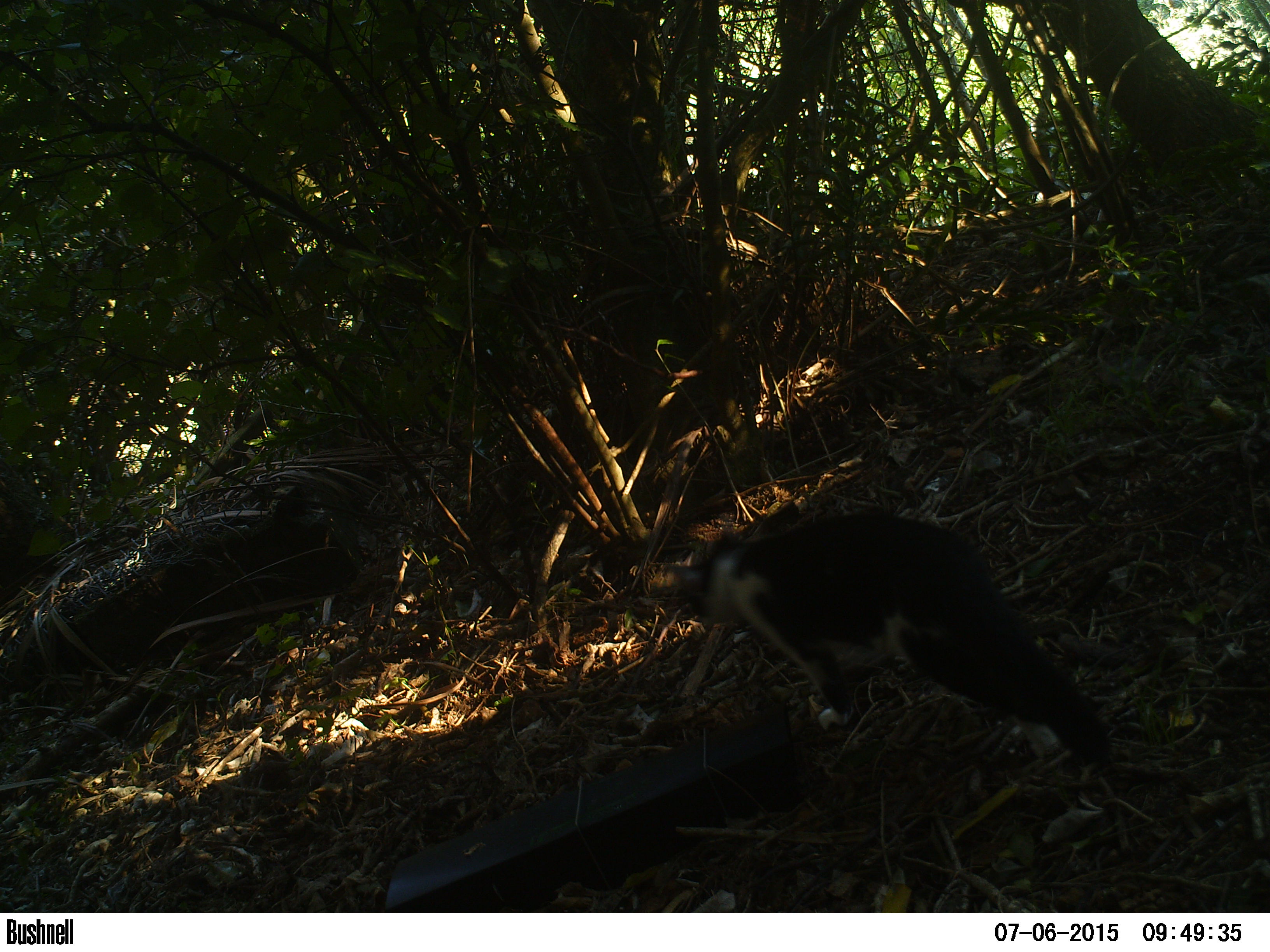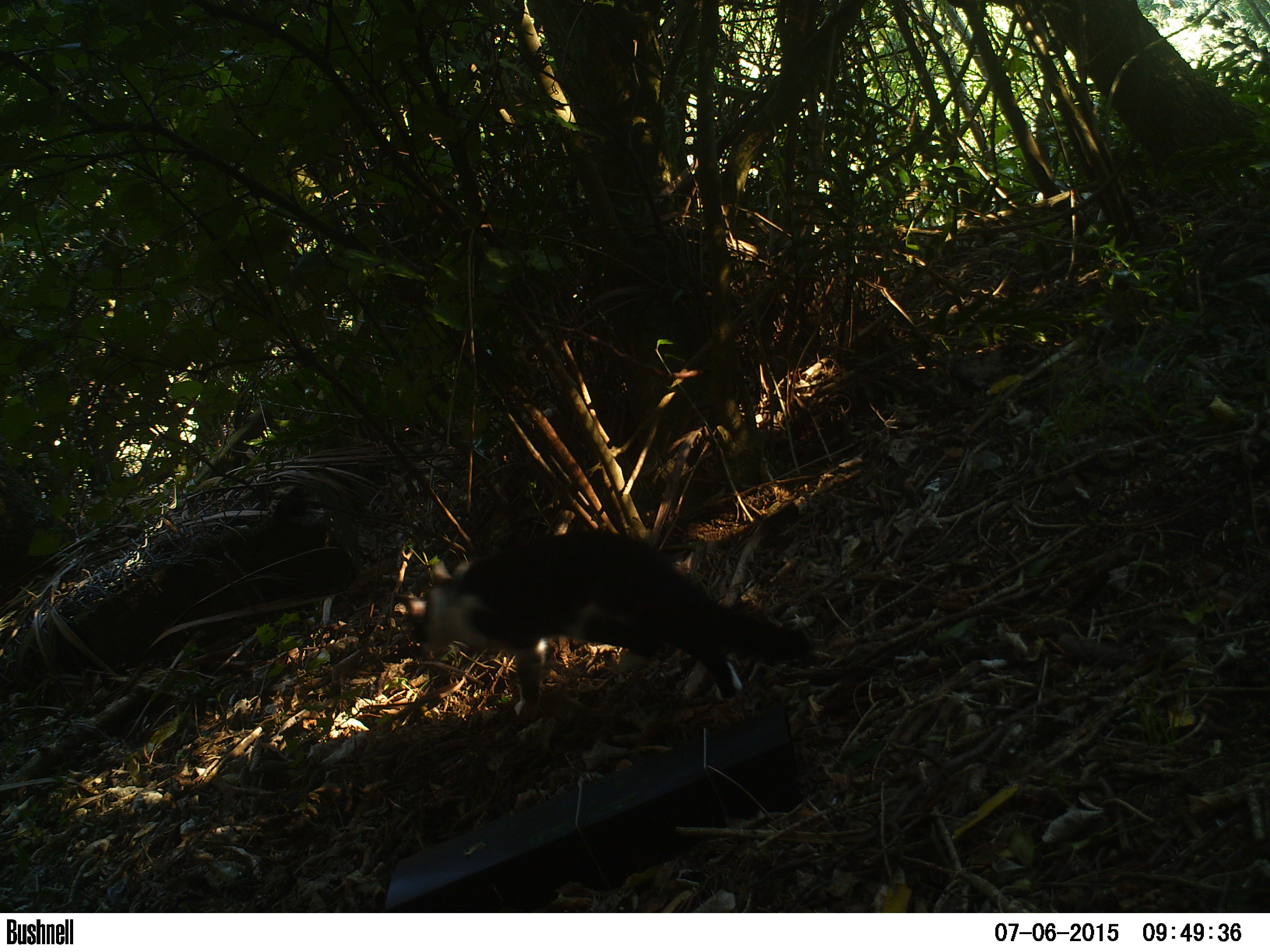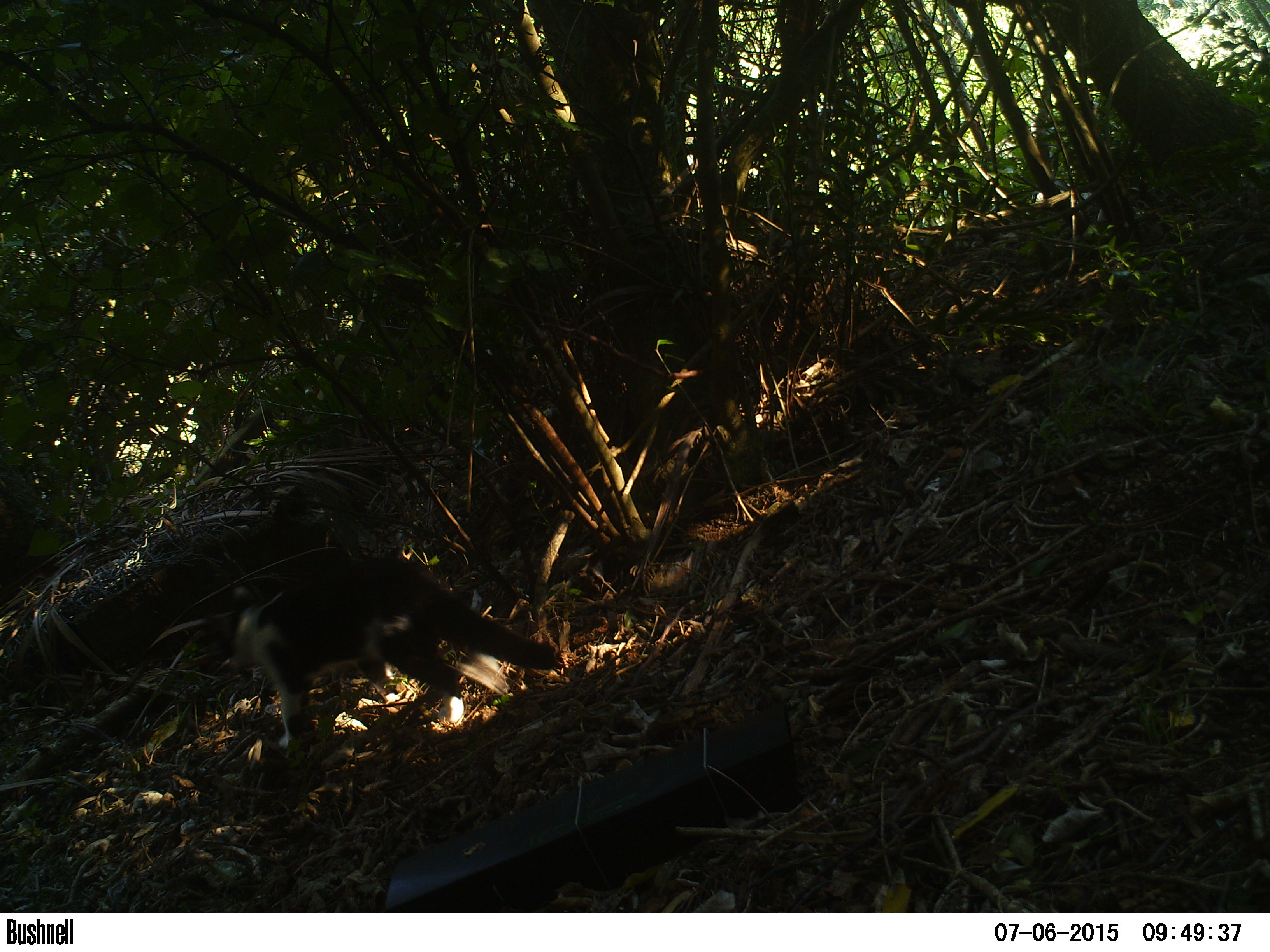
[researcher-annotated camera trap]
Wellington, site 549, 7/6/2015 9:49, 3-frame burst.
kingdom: Animalia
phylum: Chordata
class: Mammalia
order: Carnivora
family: Felidae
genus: Felis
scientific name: Felis catus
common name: cat